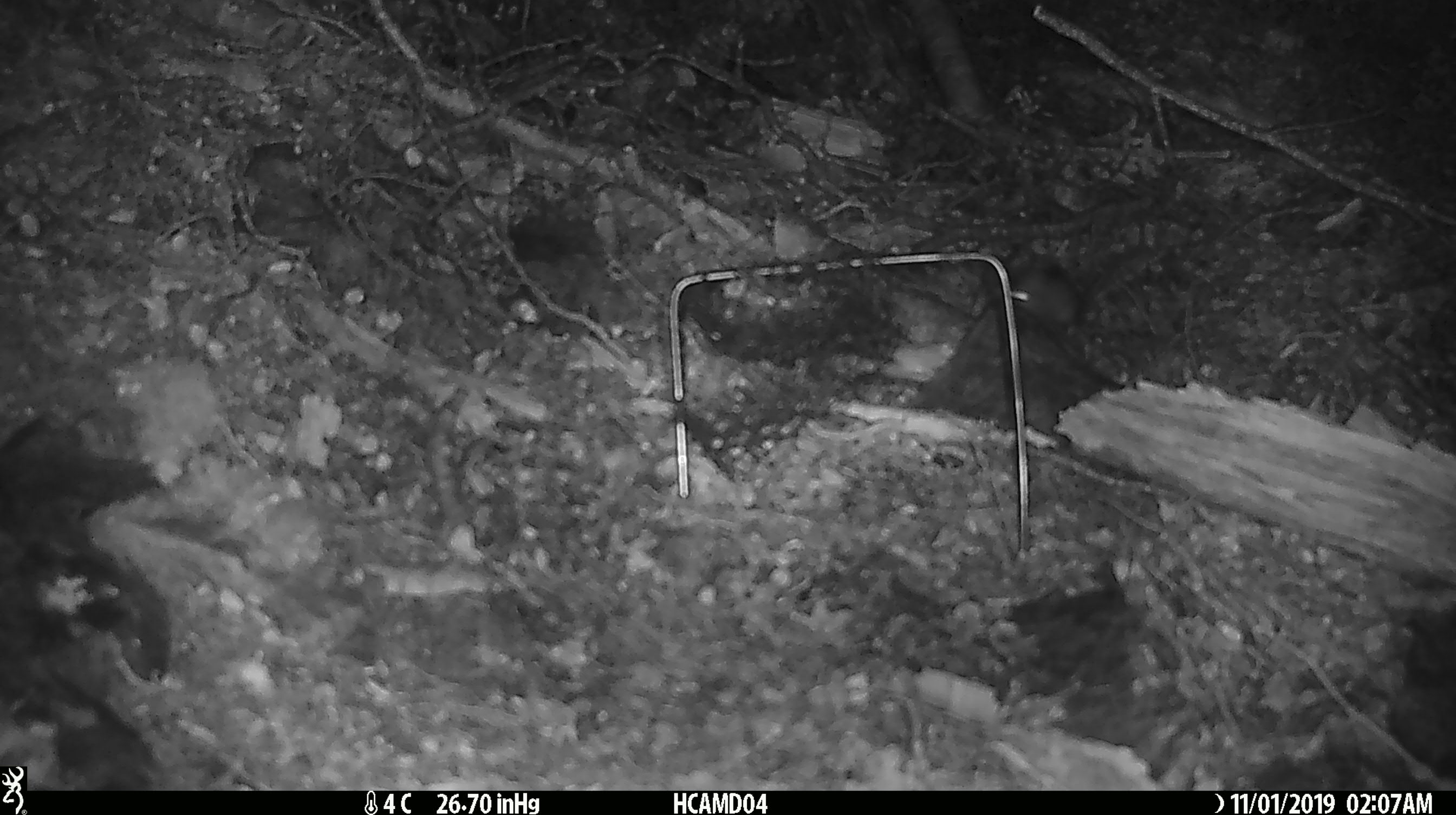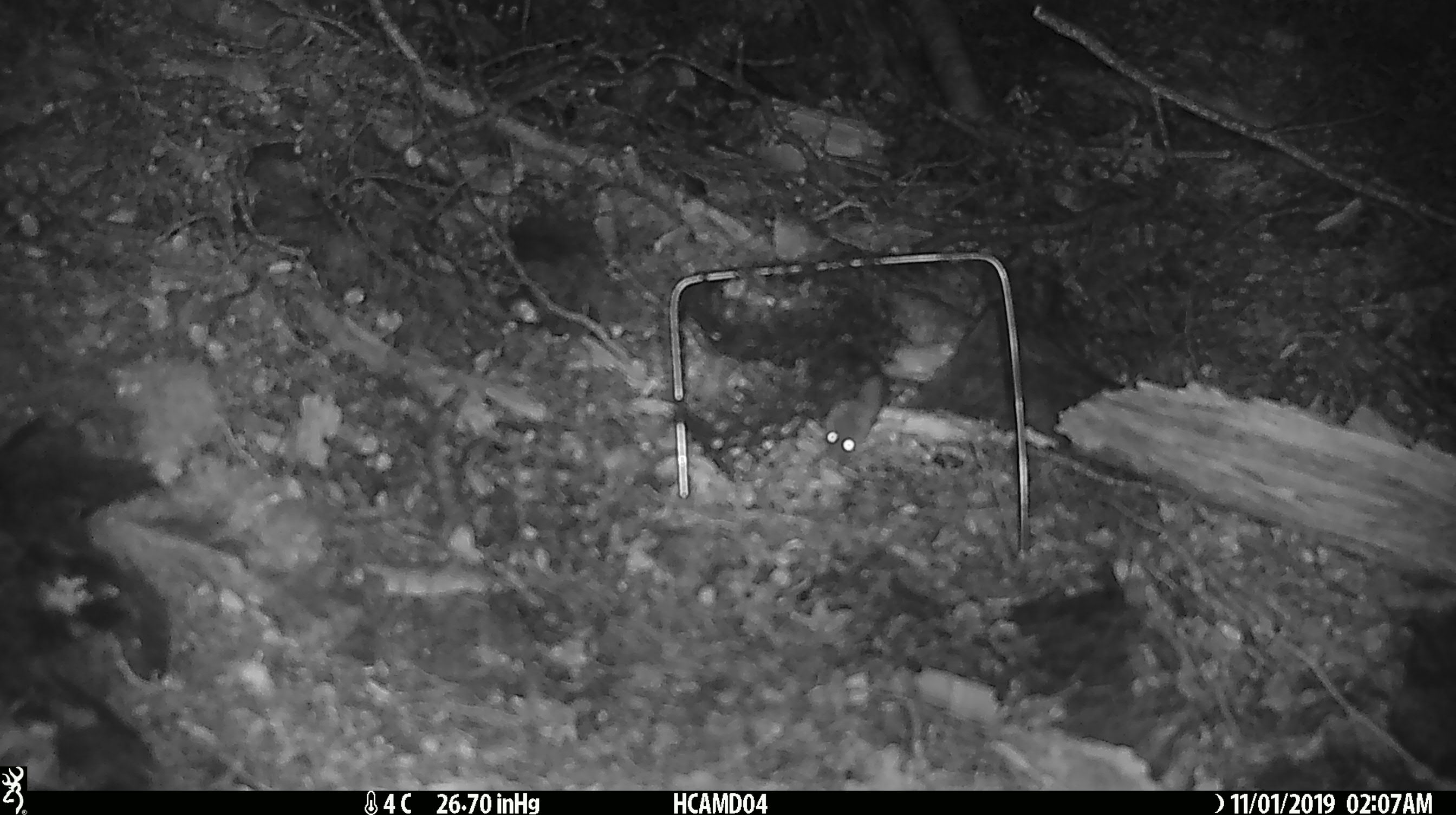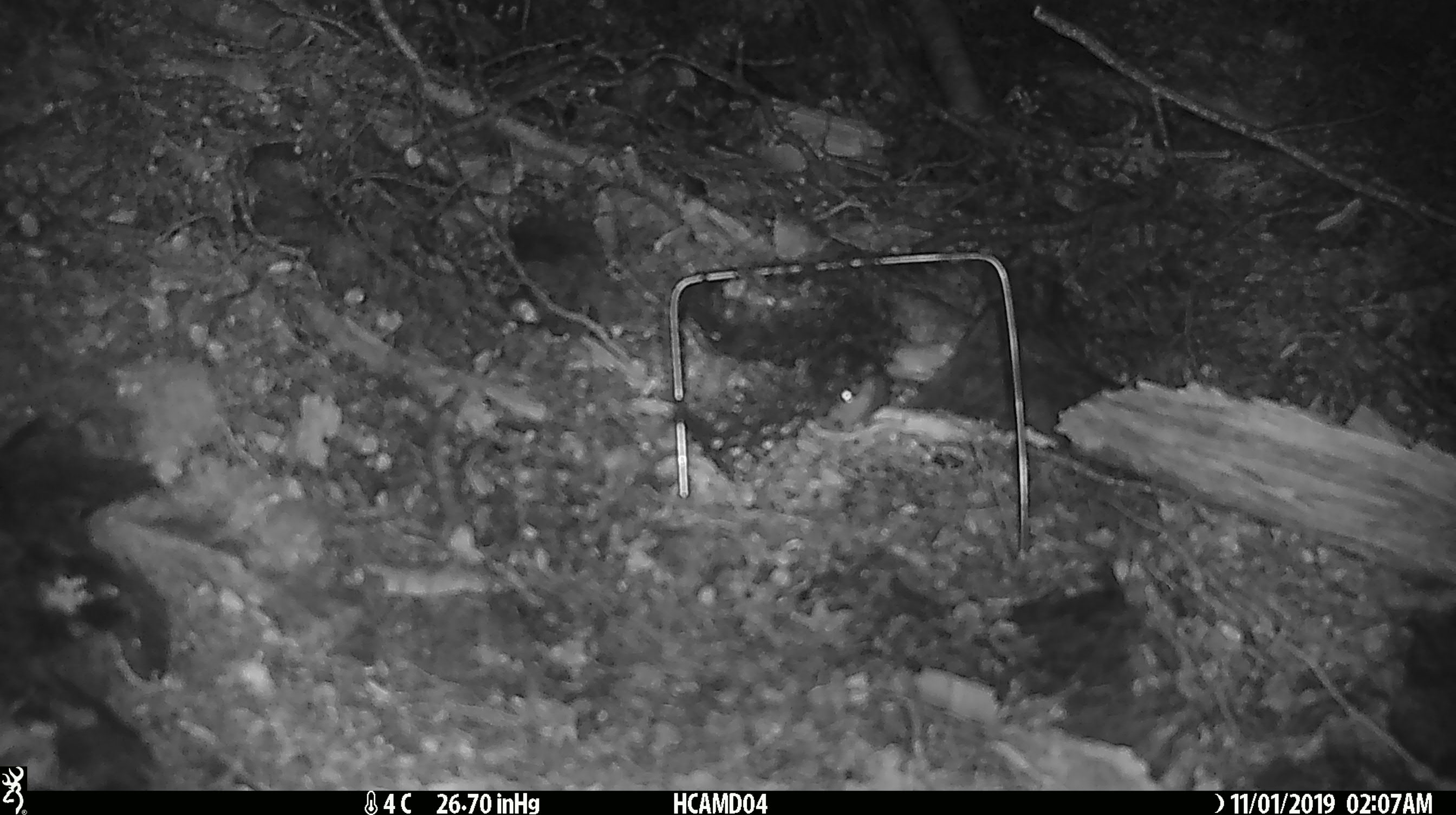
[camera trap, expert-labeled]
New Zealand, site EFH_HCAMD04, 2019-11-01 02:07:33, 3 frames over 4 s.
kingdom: Animalia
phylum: Chordata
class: Mammalia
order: Rodentia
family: Muridae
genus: Mus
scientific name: Mus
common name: mouse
Mouse (Mus).